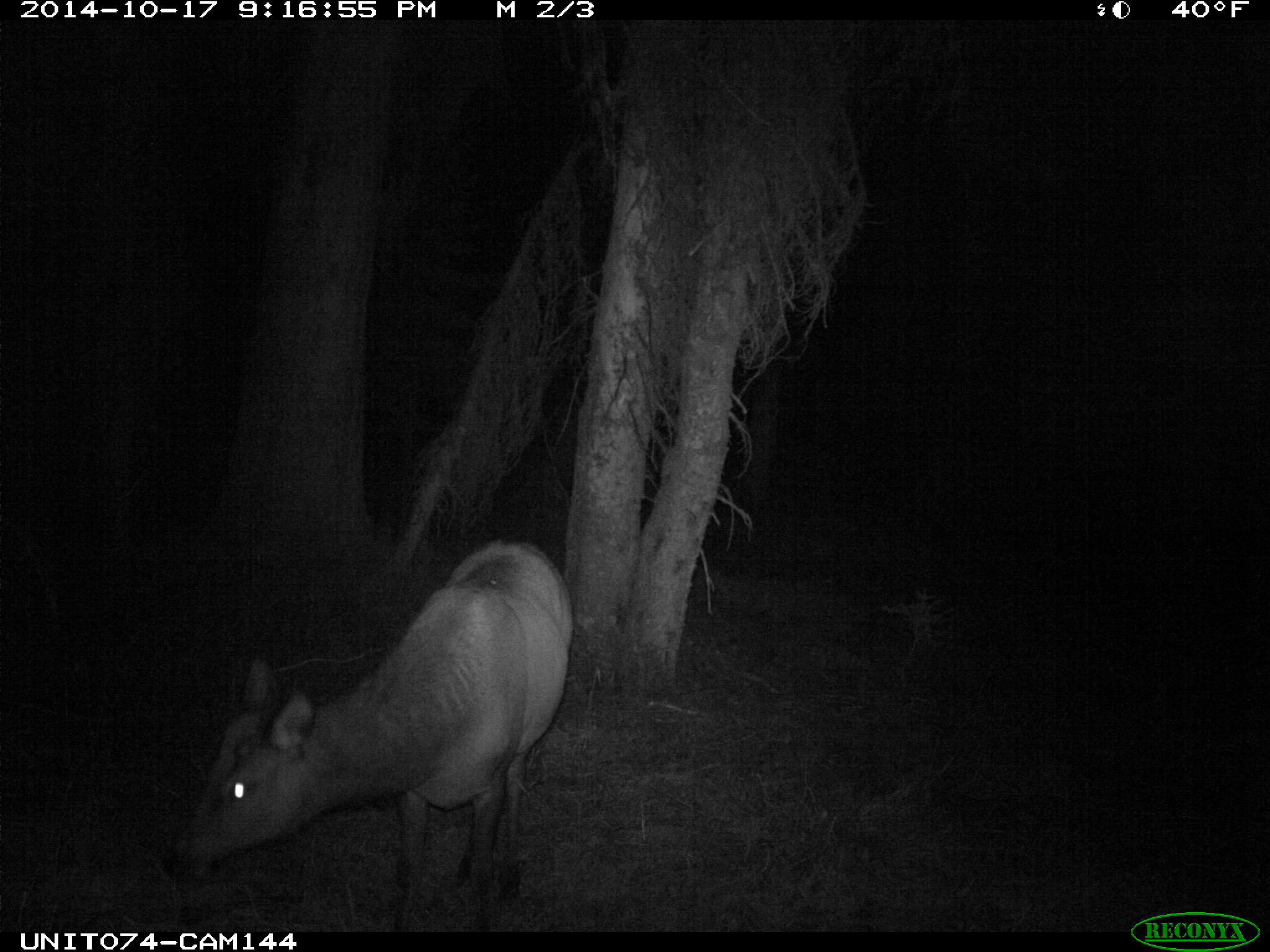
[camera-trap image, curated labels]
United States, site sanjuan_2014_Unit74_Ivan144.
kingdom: Animalia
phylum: Chordata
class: Mammalia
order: Artiodactyla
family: Cervidae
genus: Cervus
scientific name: Cervus elaphus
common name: red deer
Cervus elaphus (red deer).